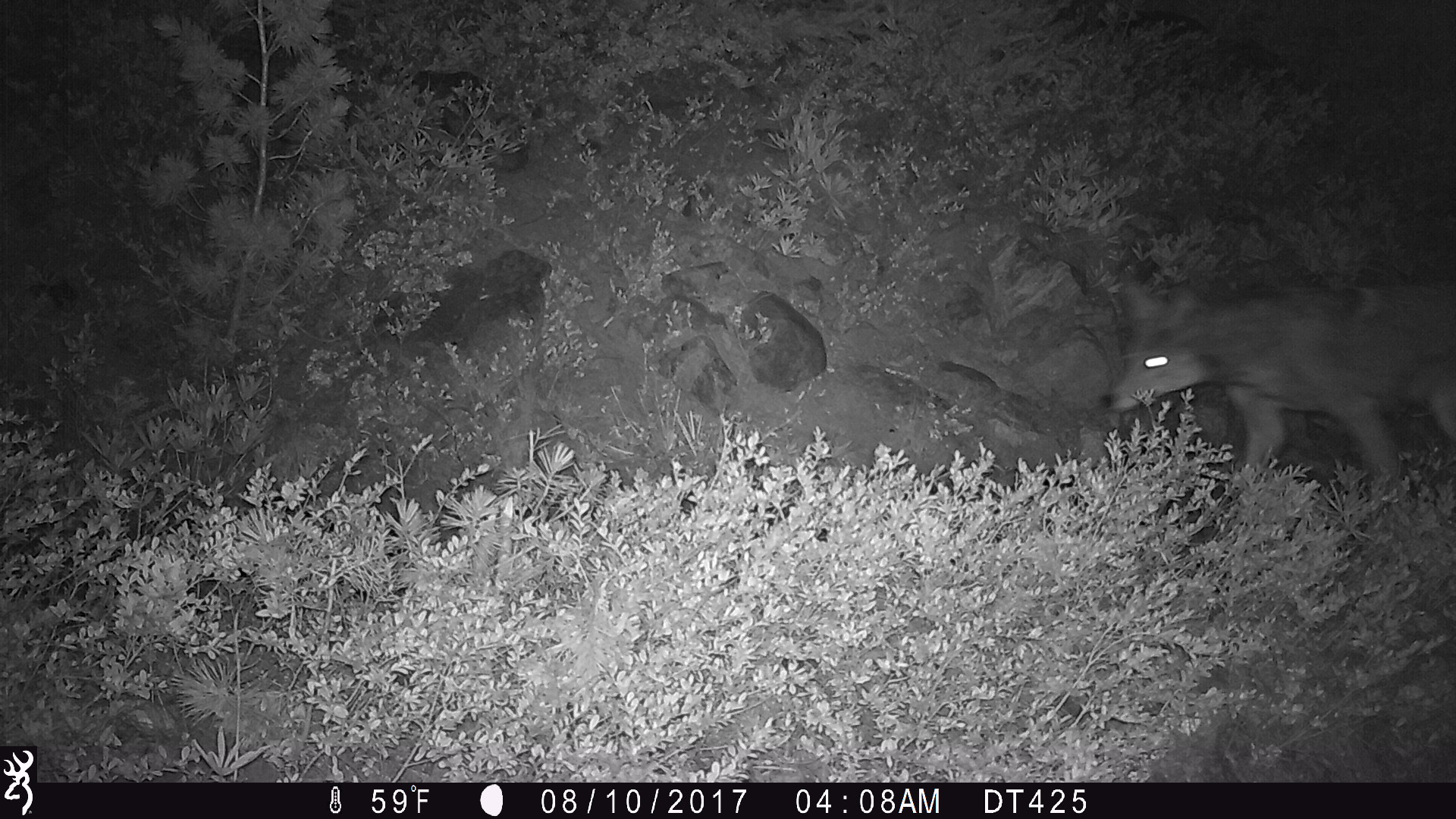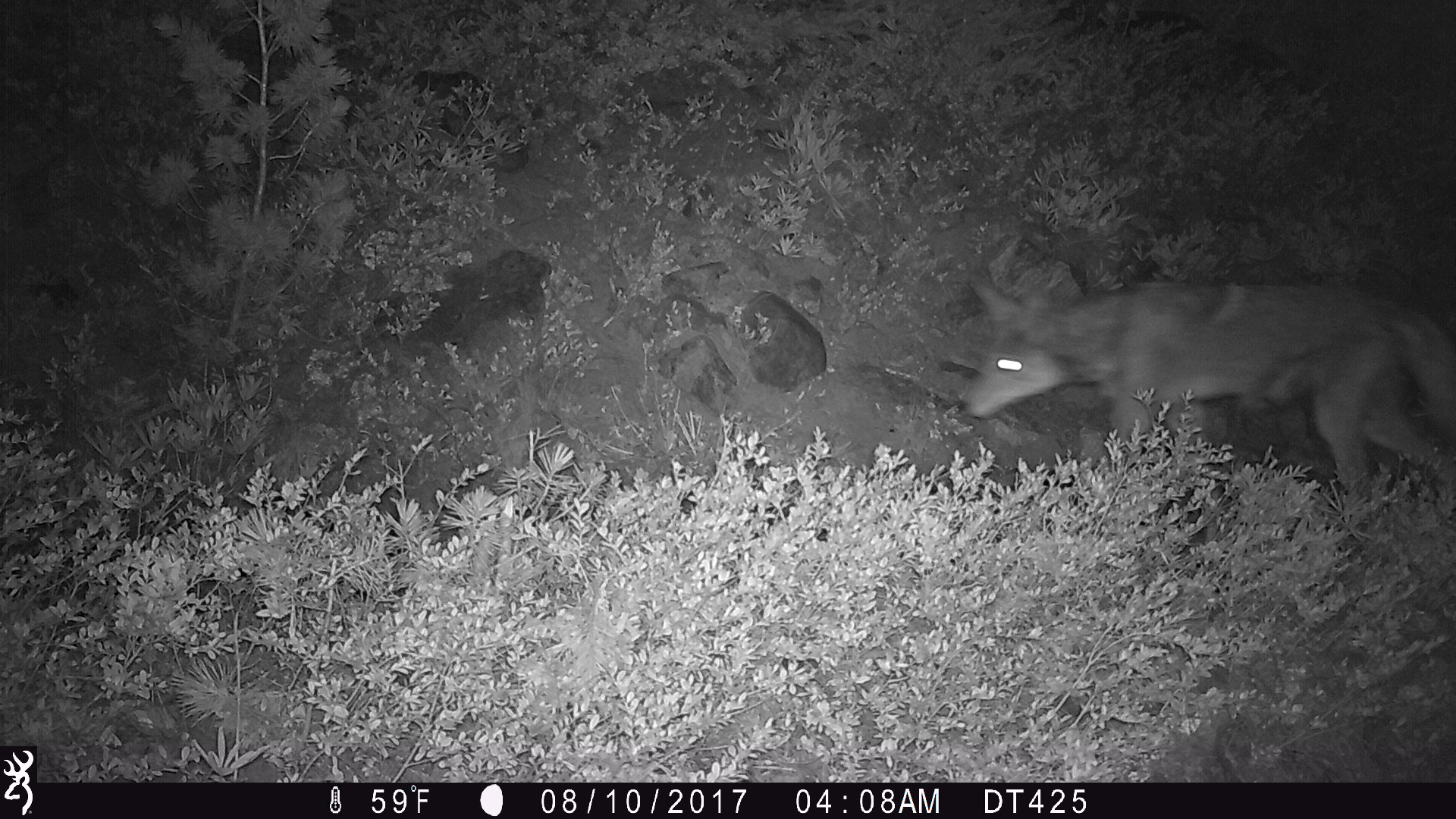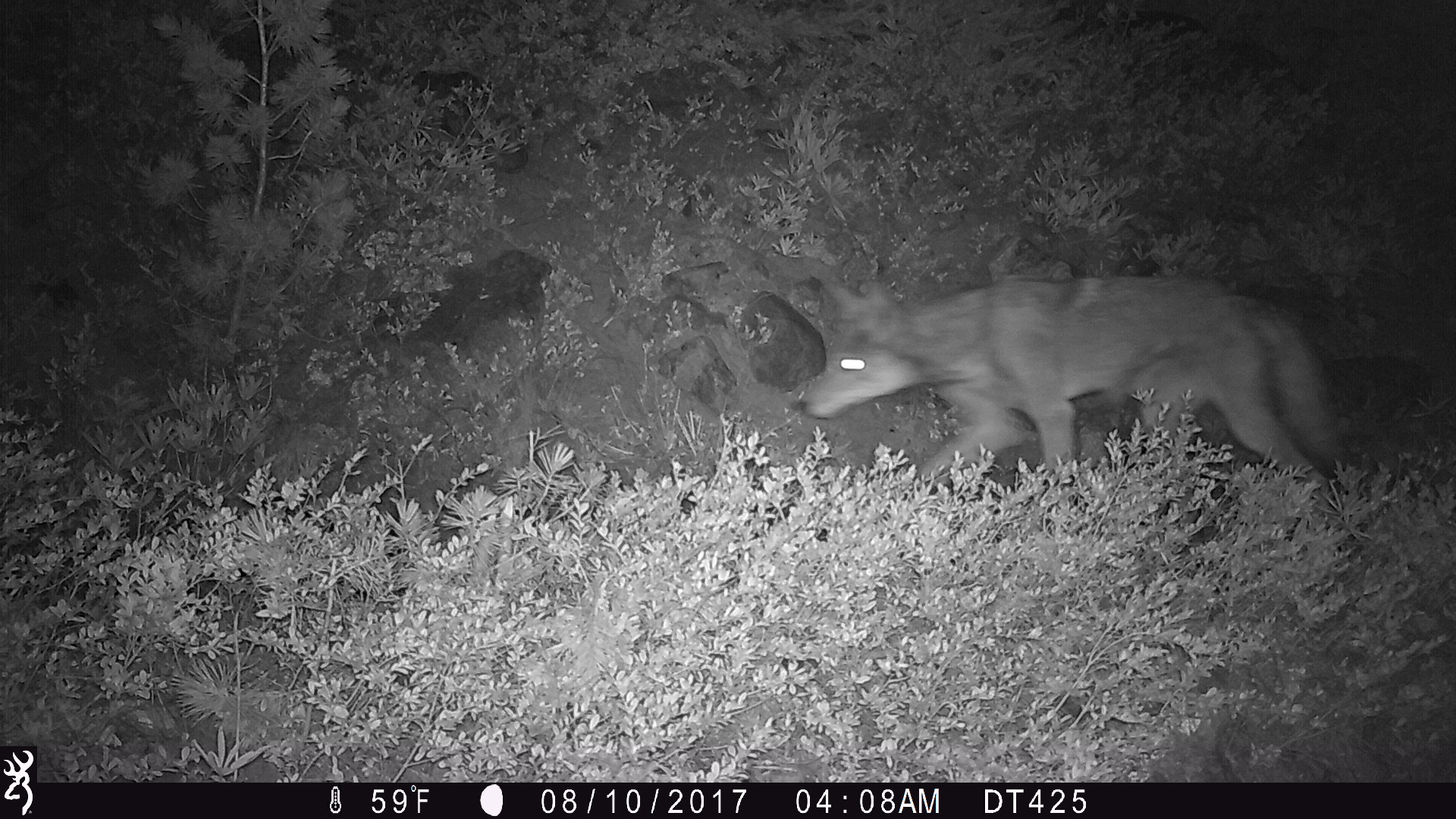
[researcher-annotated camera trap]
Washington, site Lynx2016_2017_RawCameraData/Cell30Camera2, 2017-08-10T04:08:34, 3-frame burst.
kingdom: Animalia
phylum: Chordata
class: Mammalia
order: Carnivora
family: Canidae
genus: Canis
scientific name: Canis latrans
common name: coyote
Canis latrans (coyote). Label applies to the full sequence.